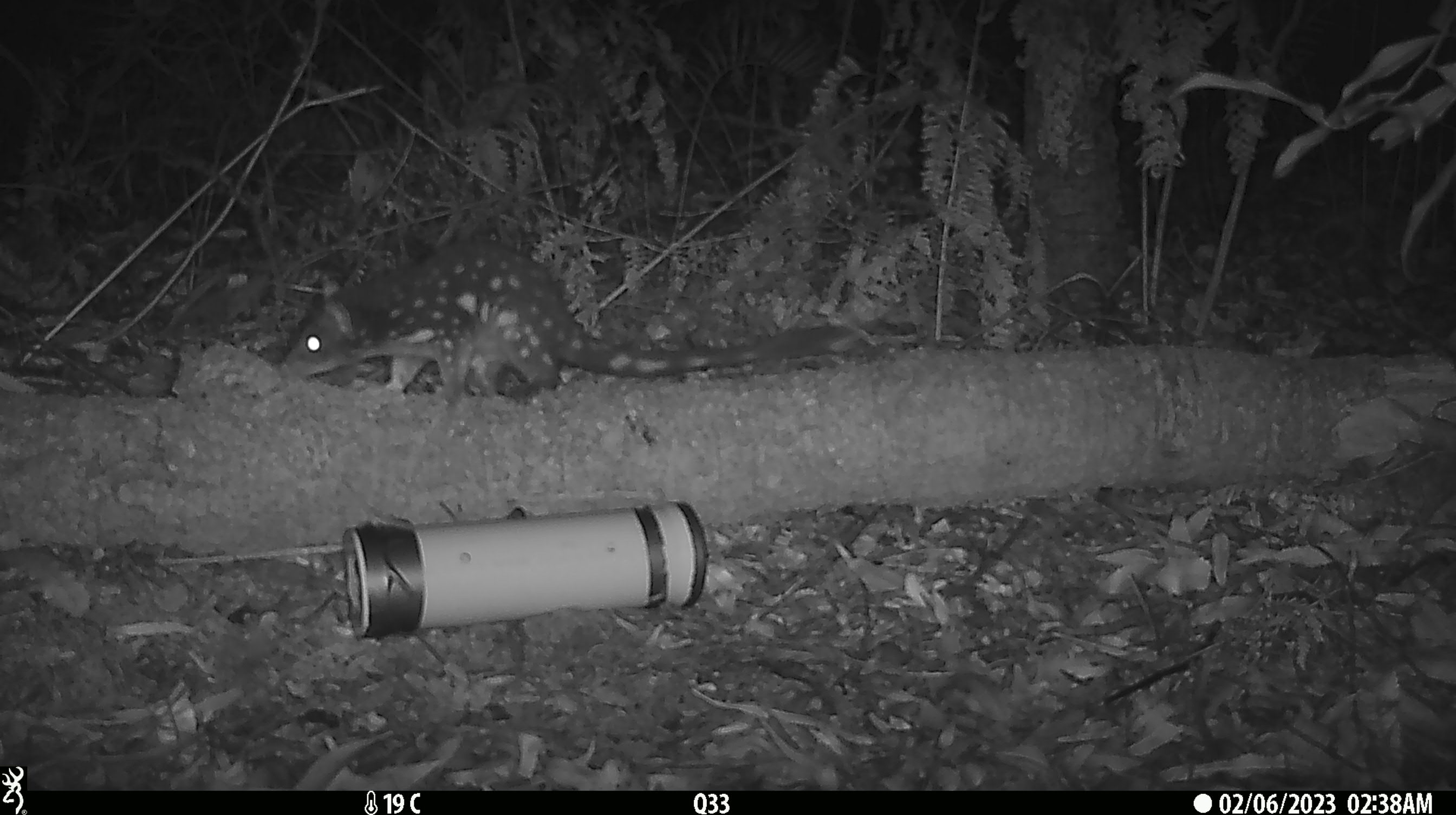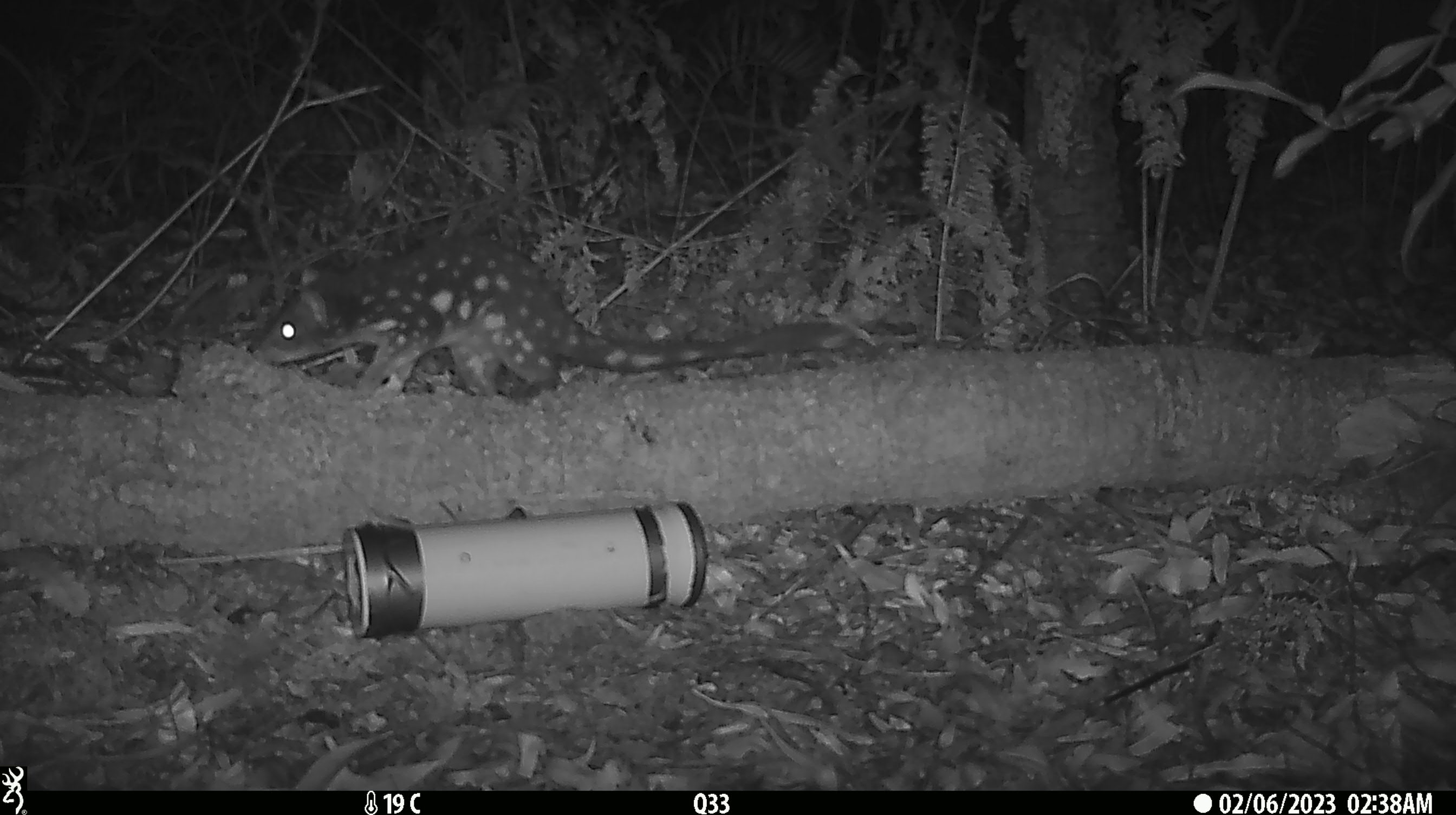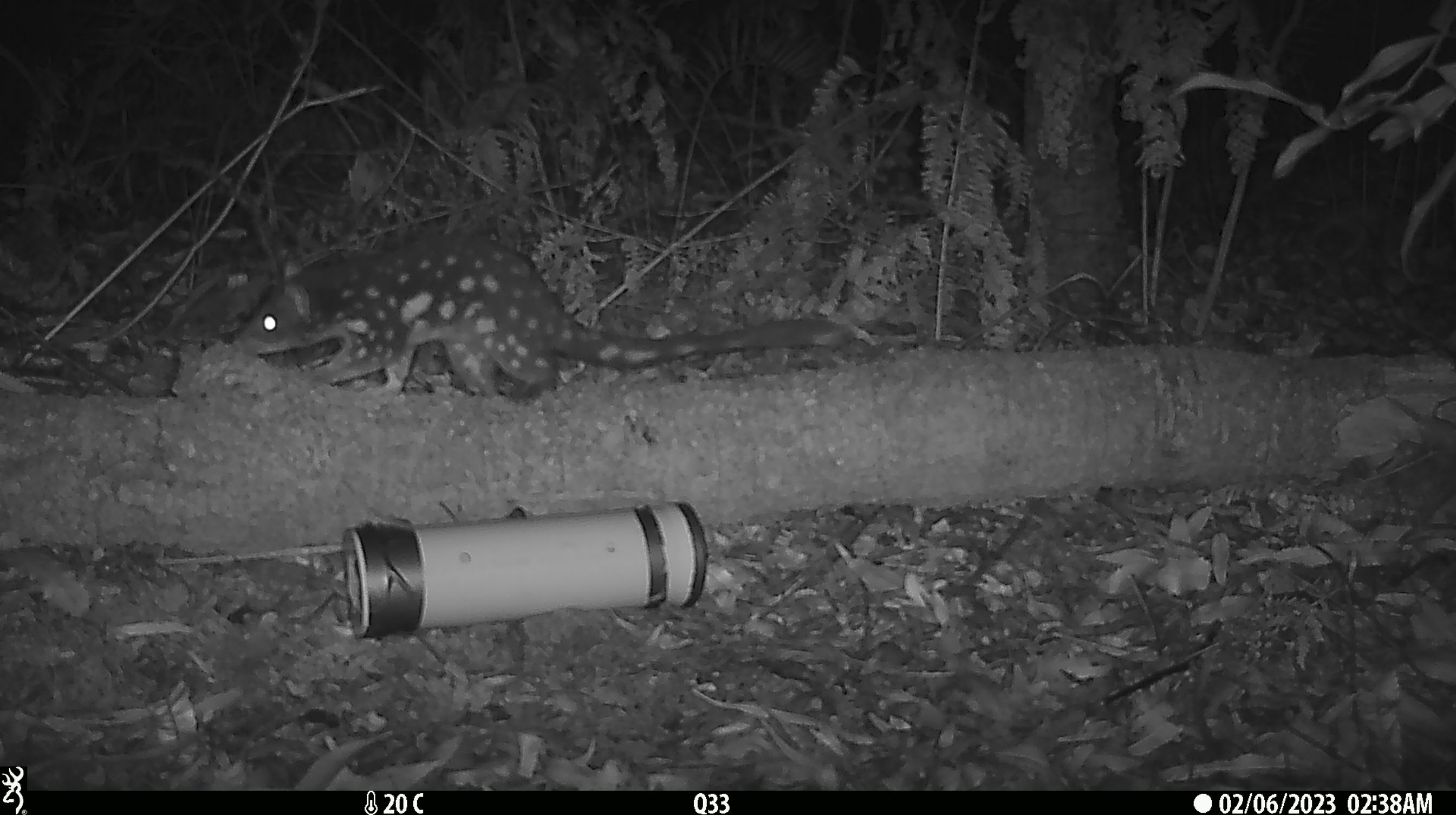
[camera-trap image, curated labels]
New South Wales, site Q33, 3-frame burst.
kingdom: Animalia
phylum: Chordata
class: Mammalia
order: Dasyuromorphia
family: Dasyuridae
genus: Dasyurus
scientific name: Dasyurus maculatus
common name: spotted-tailed quoll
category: quoll